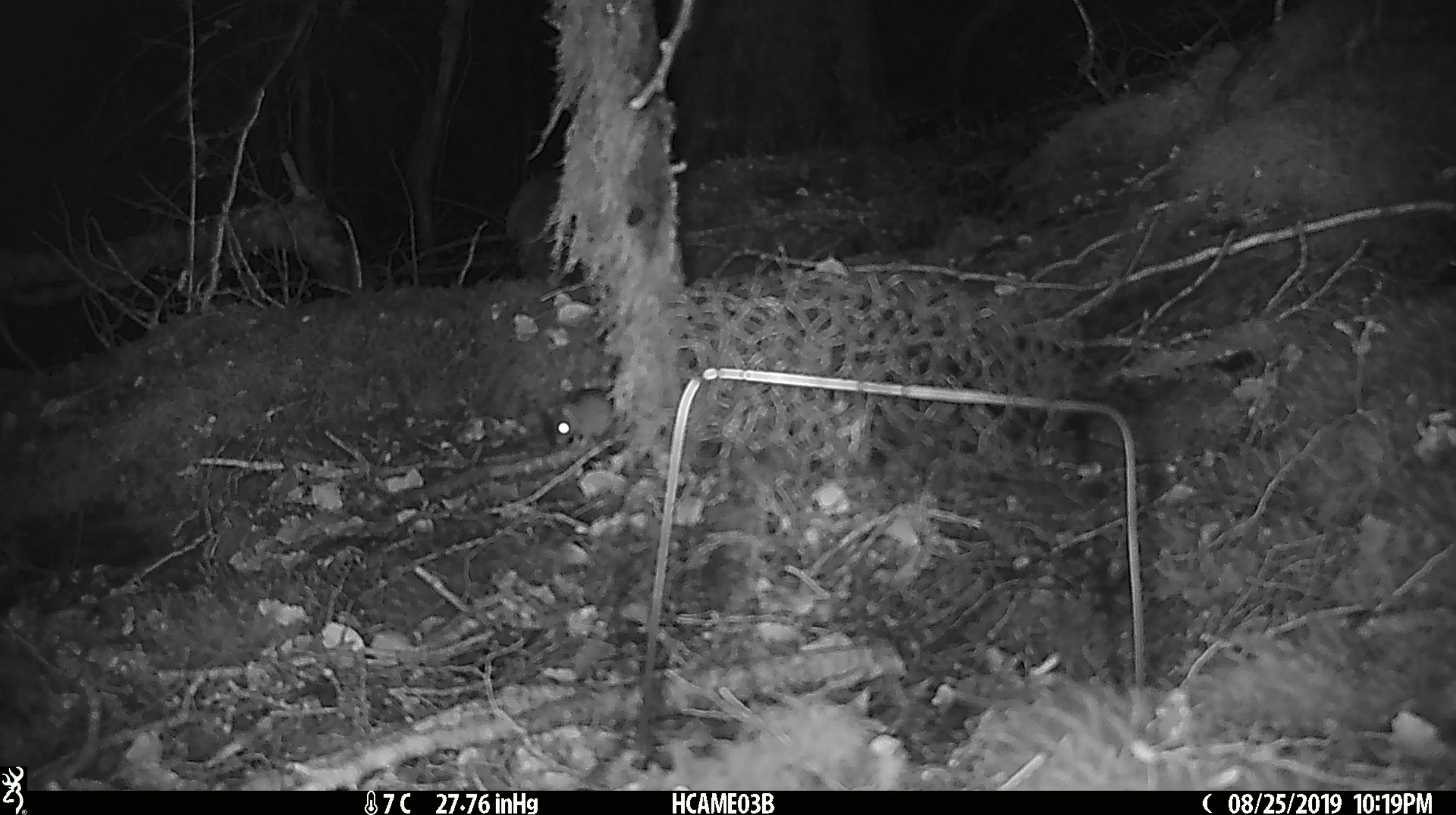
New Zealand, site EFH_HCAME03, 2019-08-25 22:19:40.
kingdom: Animalia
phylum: Chordata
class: Mammalia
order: Rodentia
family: Muridae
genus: Mus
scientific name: Mus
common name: mouse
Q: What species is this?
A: Mouse (Mus).